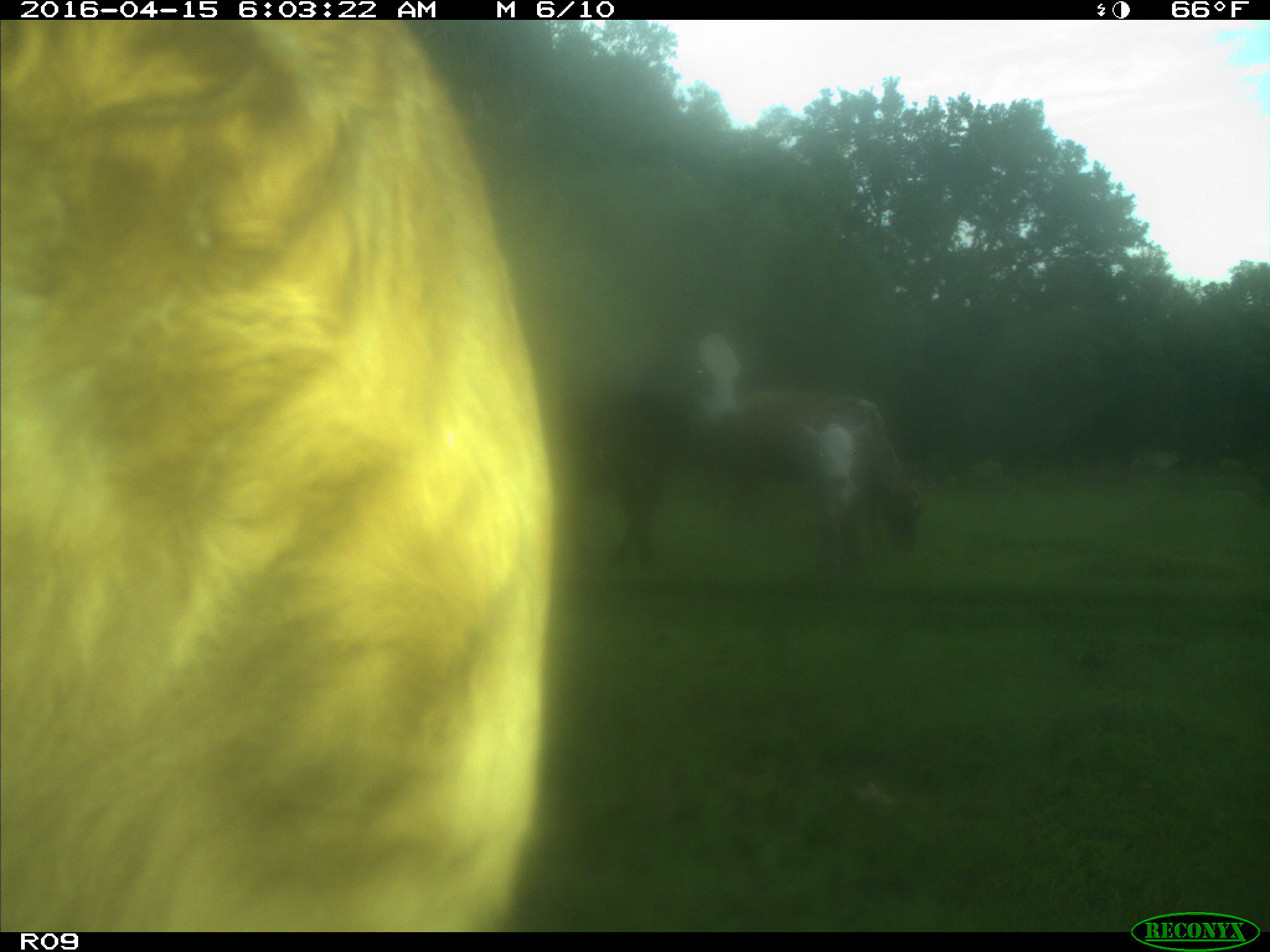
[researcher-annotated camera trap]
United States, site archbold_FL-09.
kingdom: Animalia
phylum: Chordata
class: Mammalia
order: Artiodactyla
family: Bovidae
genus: Bos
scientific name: Bos taurus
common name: domestic cow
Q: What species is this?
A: Bos taurus (domestic cow).